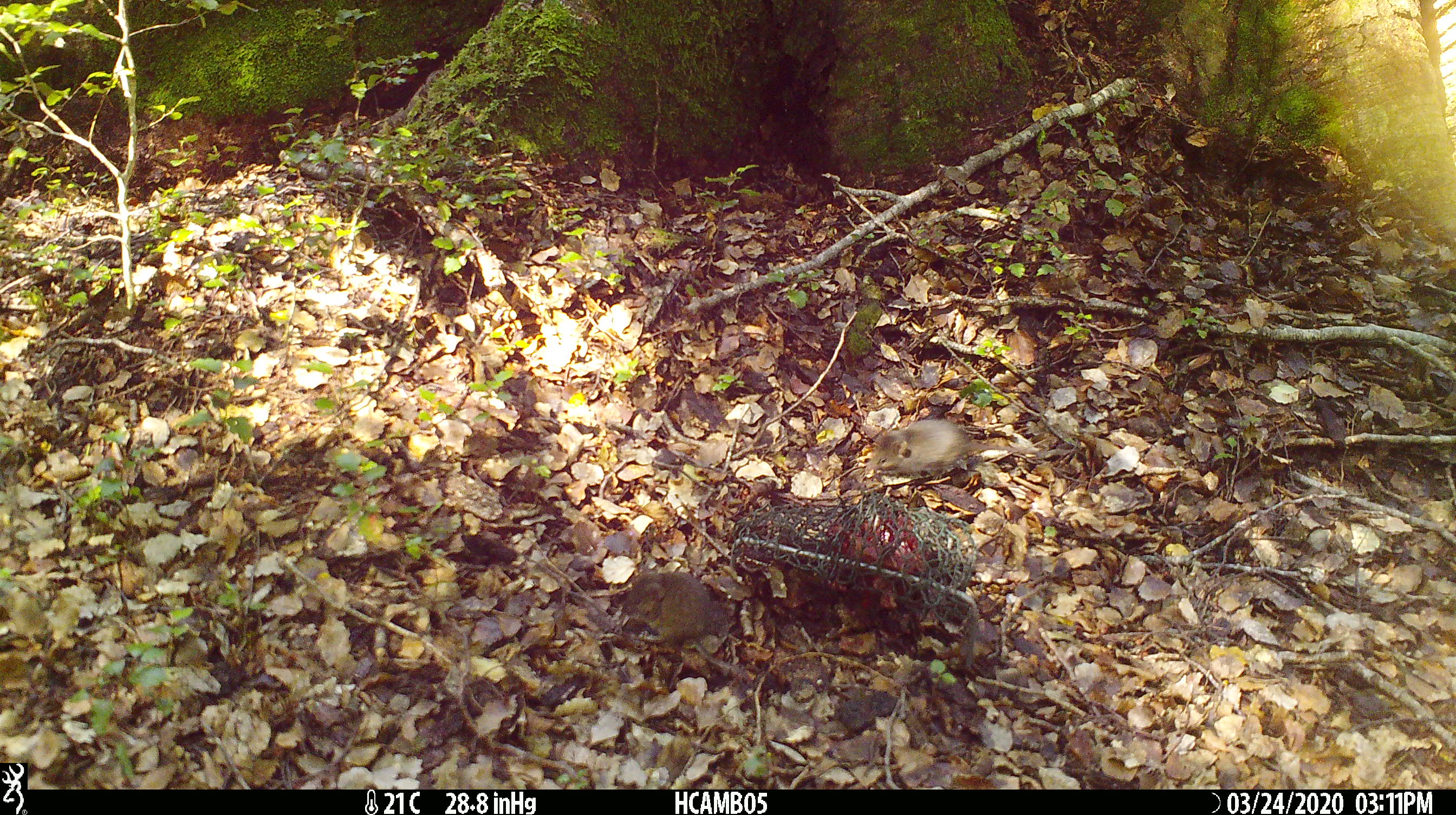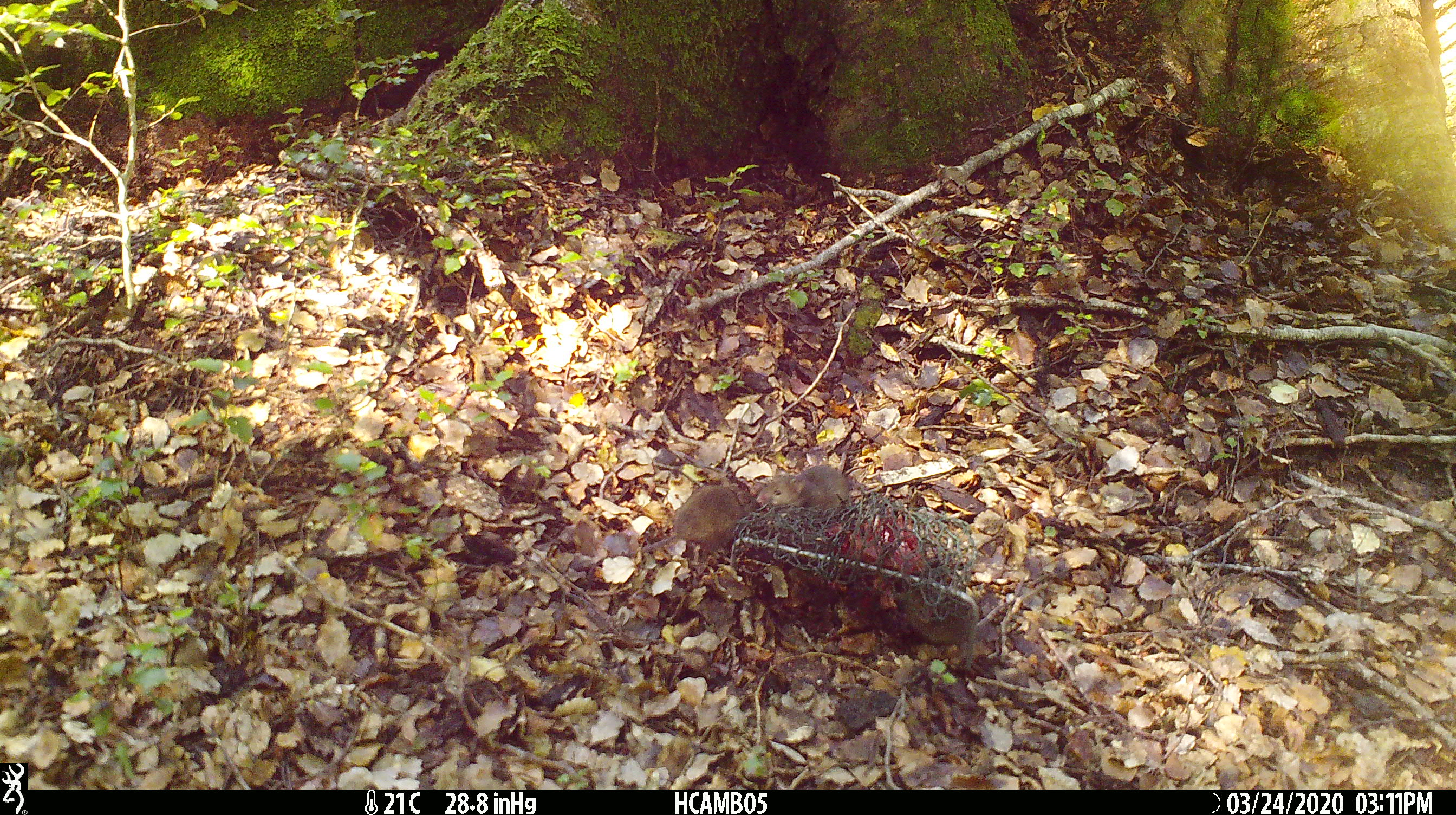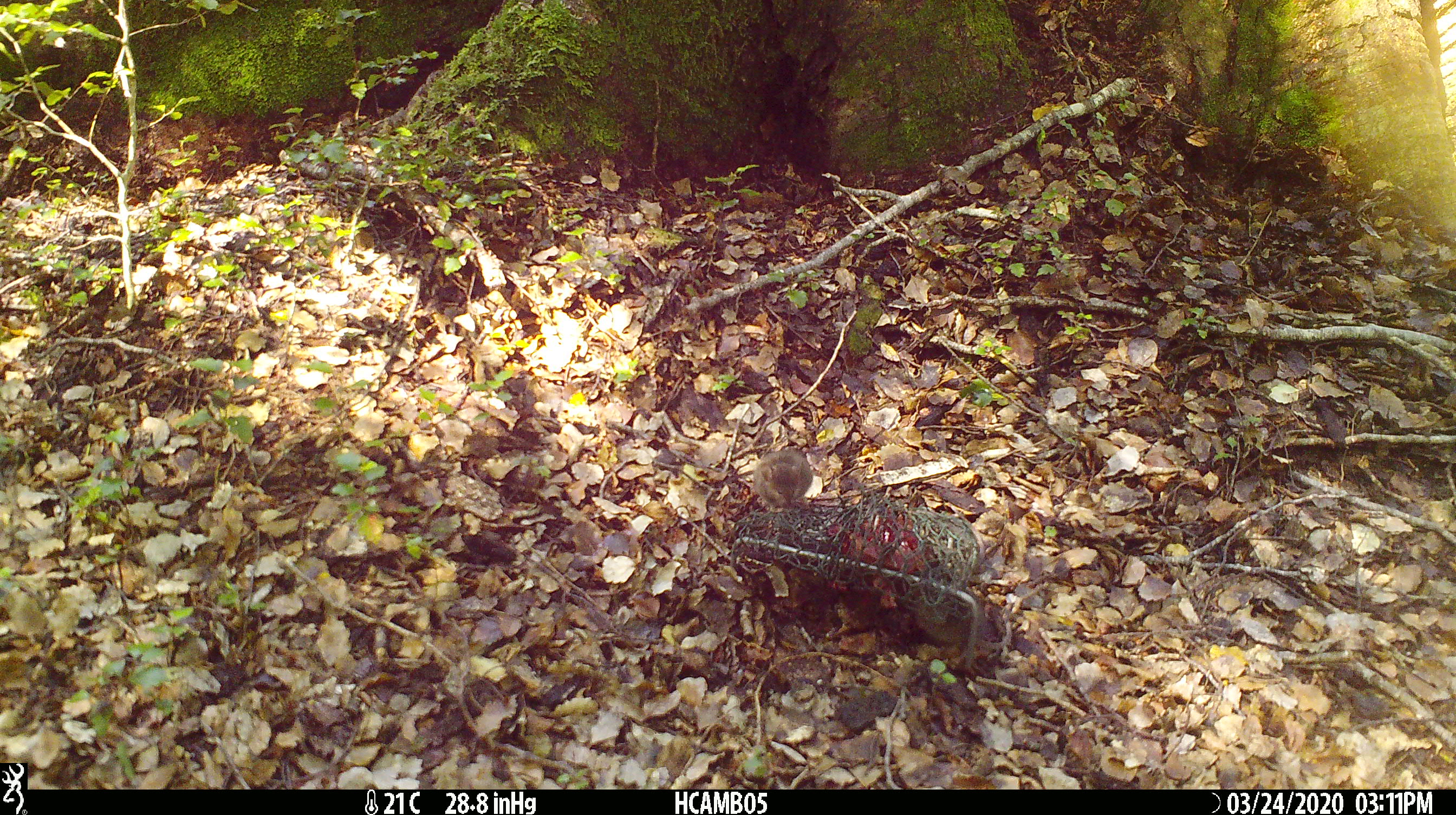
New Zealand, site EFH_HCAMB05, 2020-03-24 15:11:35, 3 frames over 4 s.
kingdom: Animalia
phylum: Chordata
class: Mammalia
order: Rodentia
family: Muridae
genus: Mus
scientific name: Mus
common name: mouse